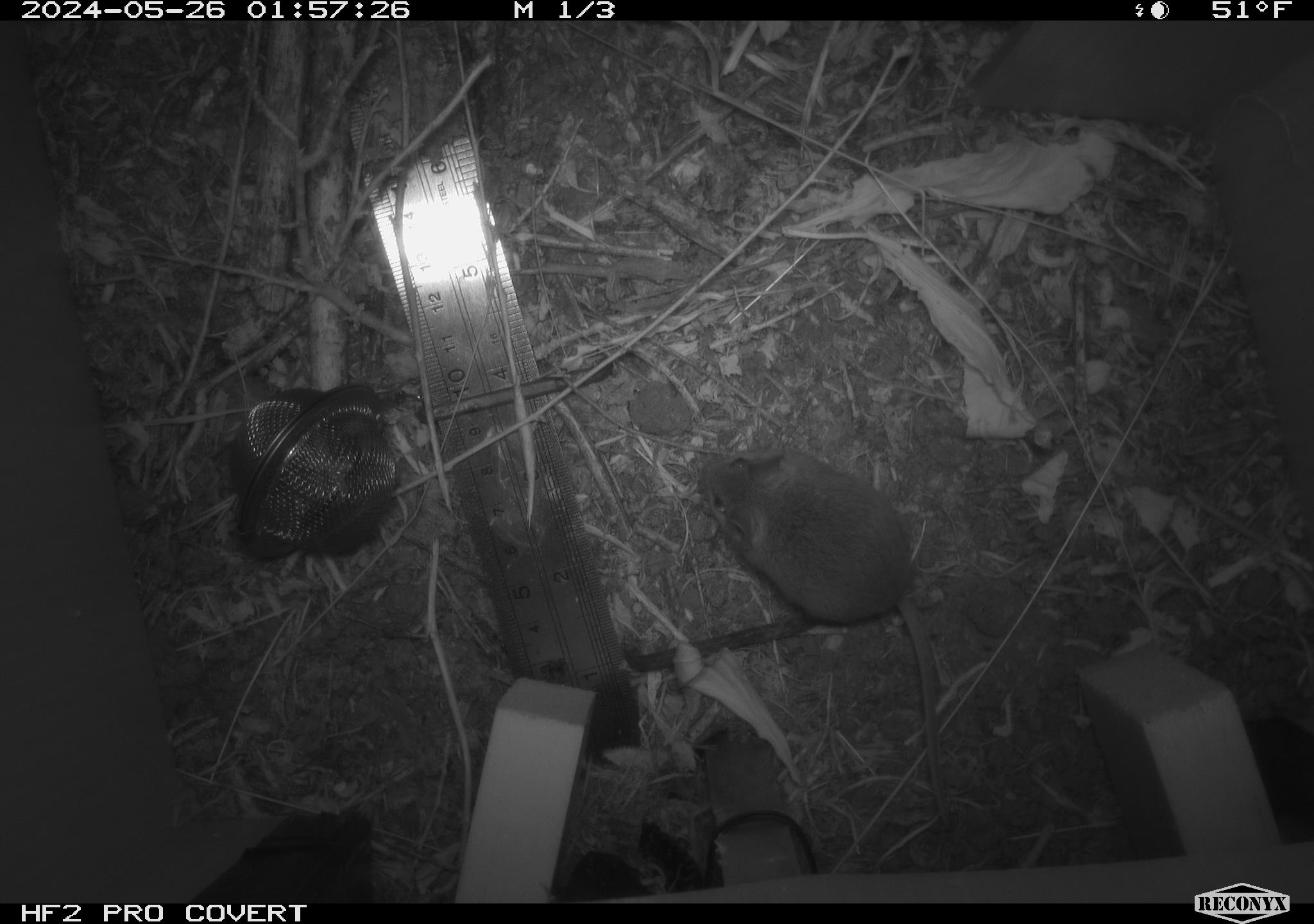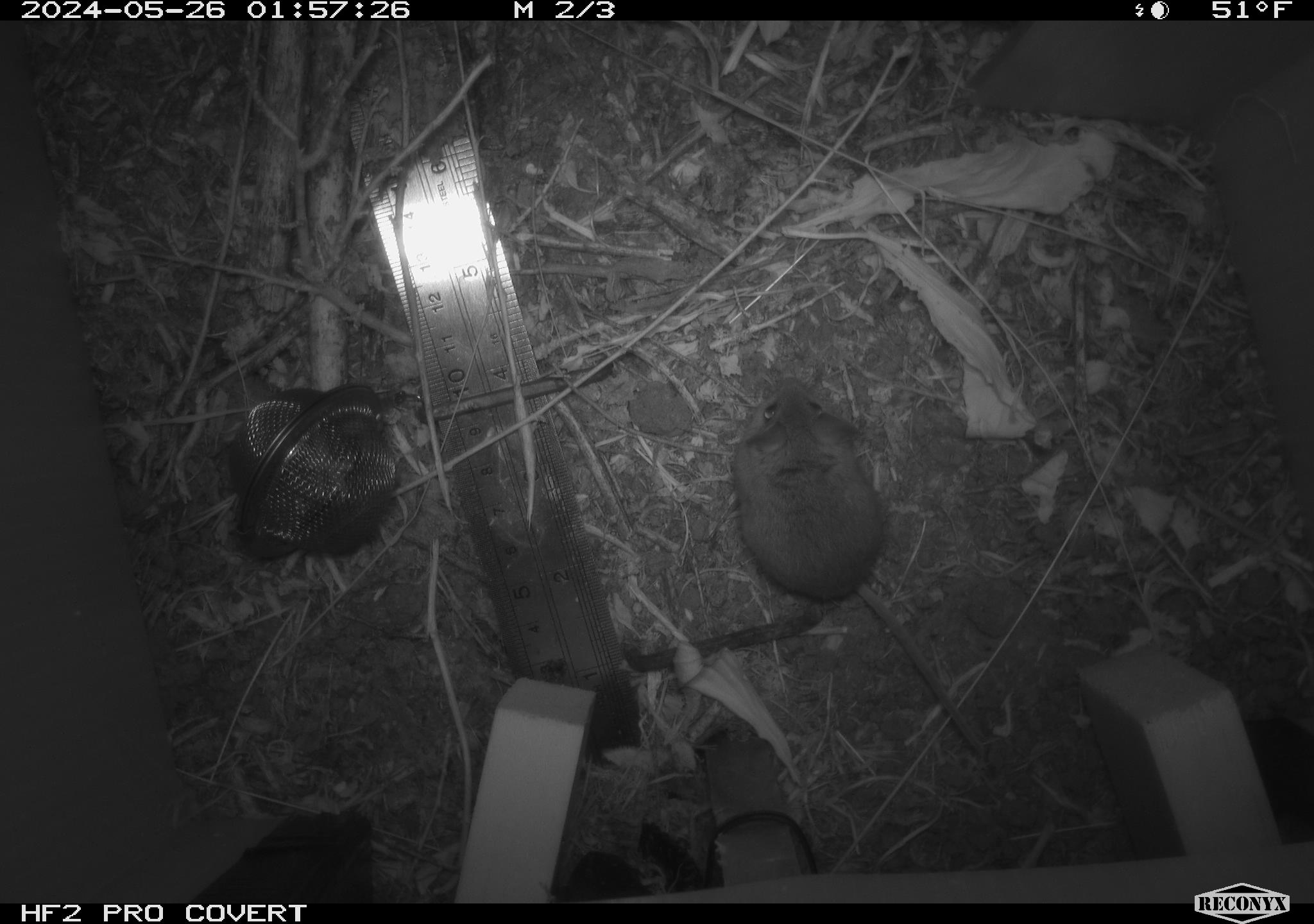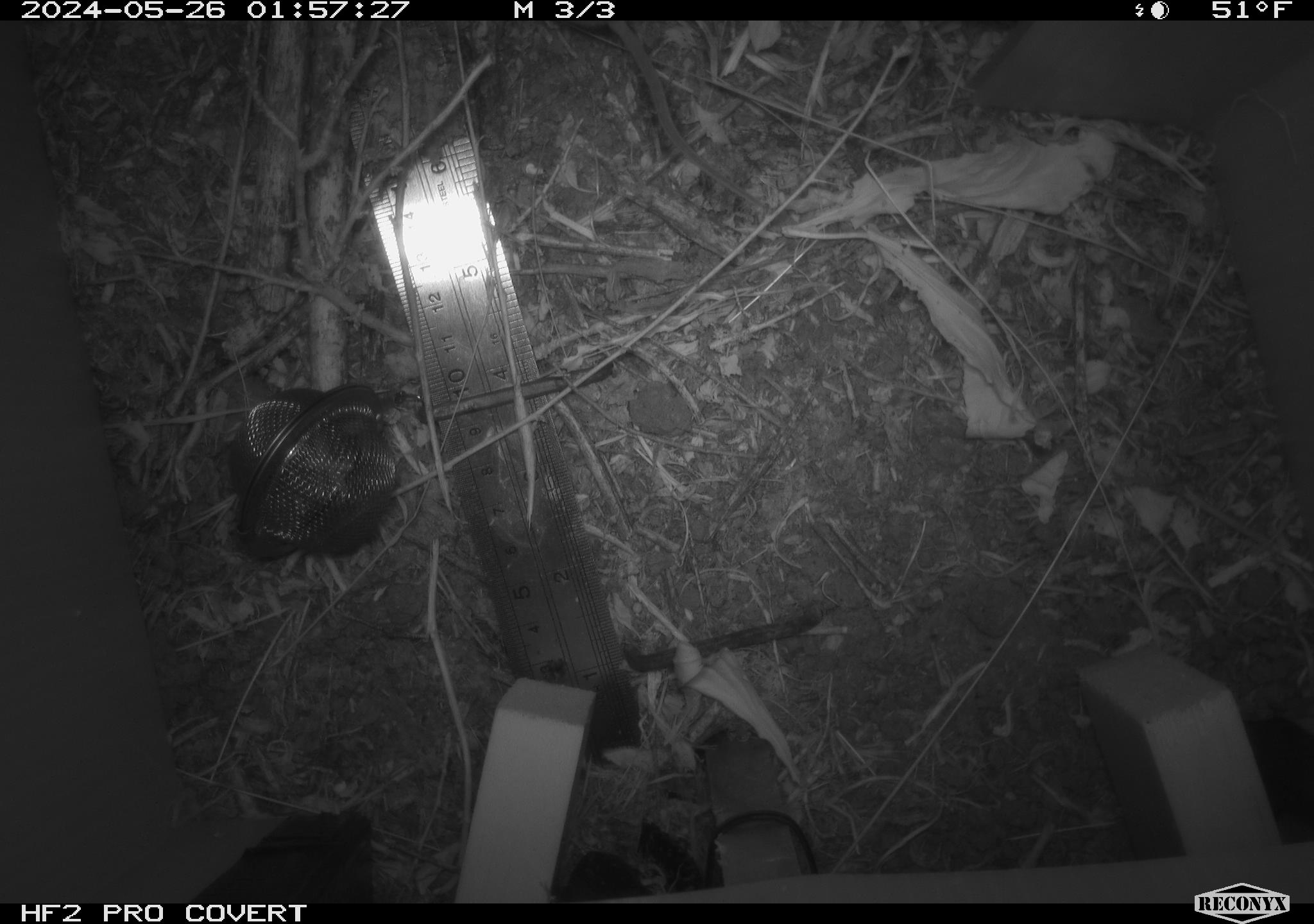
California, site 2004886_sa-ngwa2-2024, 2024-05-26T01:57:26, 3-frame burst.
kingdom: Animalia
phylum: Chordata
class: Mammalia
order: Rodentia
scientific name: Rodentia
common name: mouse species